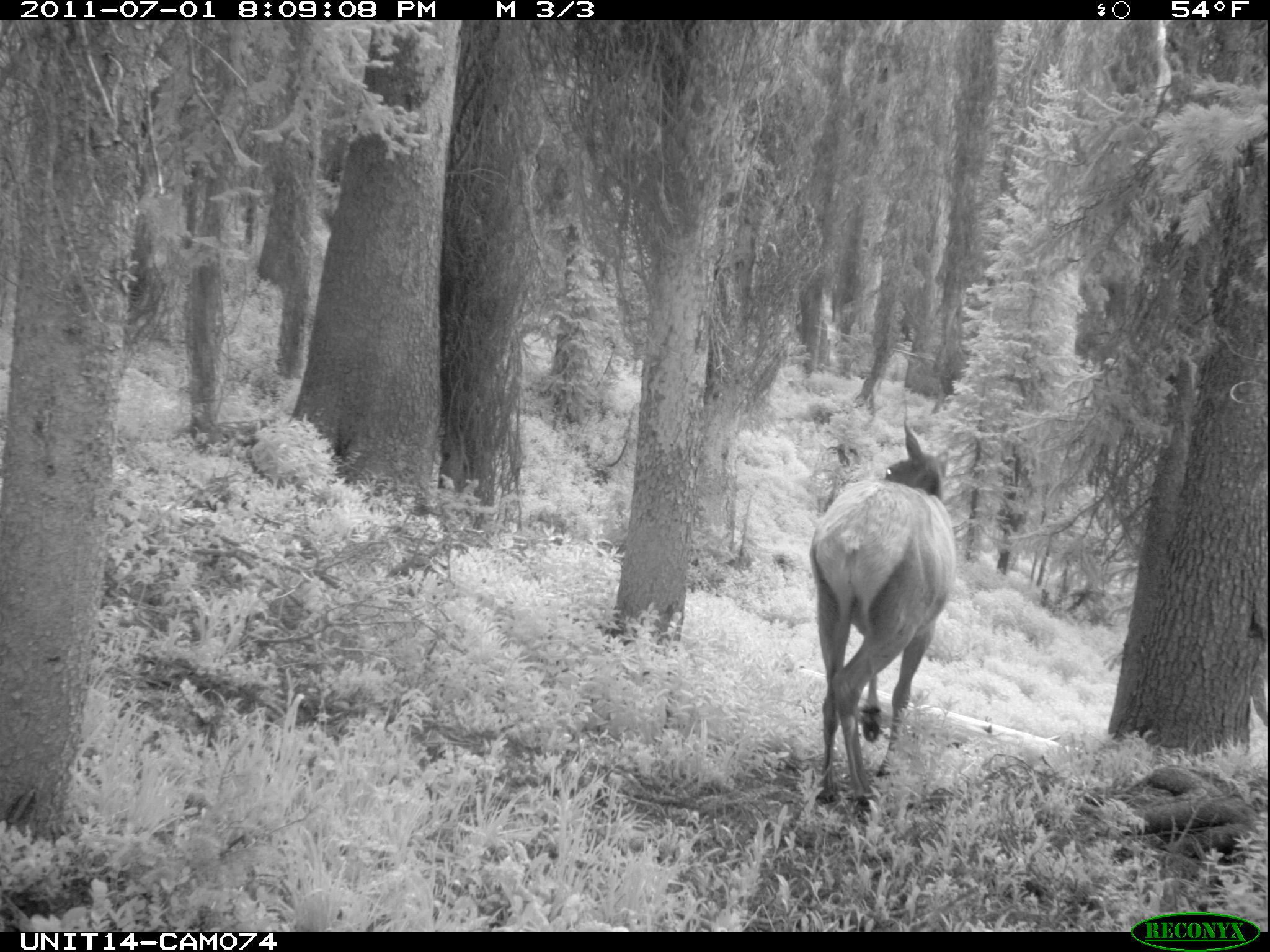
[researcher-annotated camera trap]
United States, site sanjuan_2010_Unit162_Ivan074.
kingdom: Animalia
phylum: Chordata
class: Mammalia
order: Artiodactyla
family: Cervidae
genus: Cervus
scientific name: Cervus elaphus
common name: red deer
Cervus elaphus (red deer).